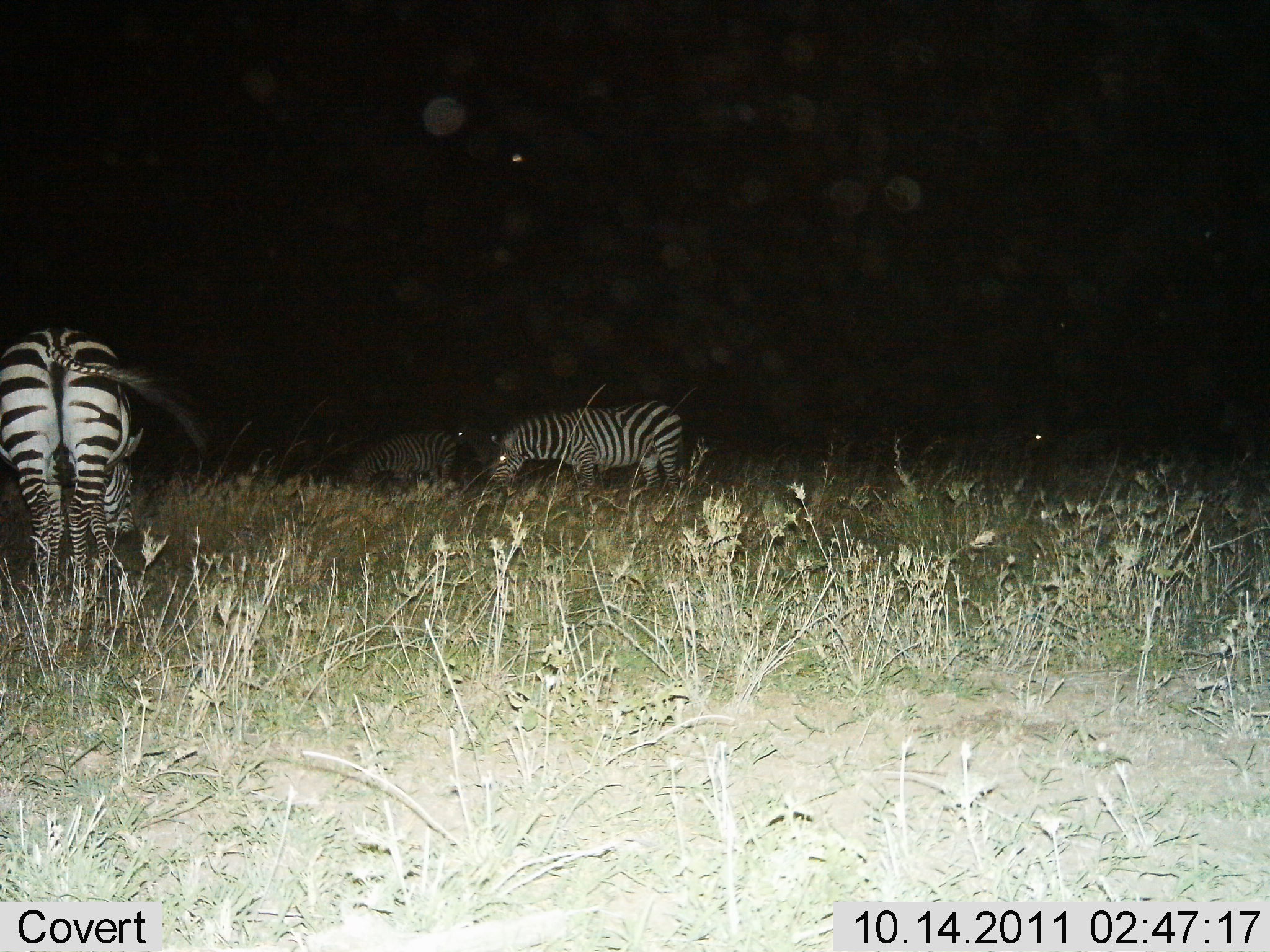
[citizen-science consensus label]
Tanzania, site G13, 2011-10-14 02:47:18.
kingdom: Animalia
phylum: Chordata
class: Mammalia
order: Perissodactyla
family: Equidae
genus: Equus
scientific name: Equus quagga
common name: plains zebra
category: zebra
Zebra (plains zebra) (Equus quagga), count 3. Behavior (volunteer vote fractions): standing 27%, resting 0%, moving 0%, interacting 0%. Young present (vote fraction): 0%. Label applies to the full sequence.